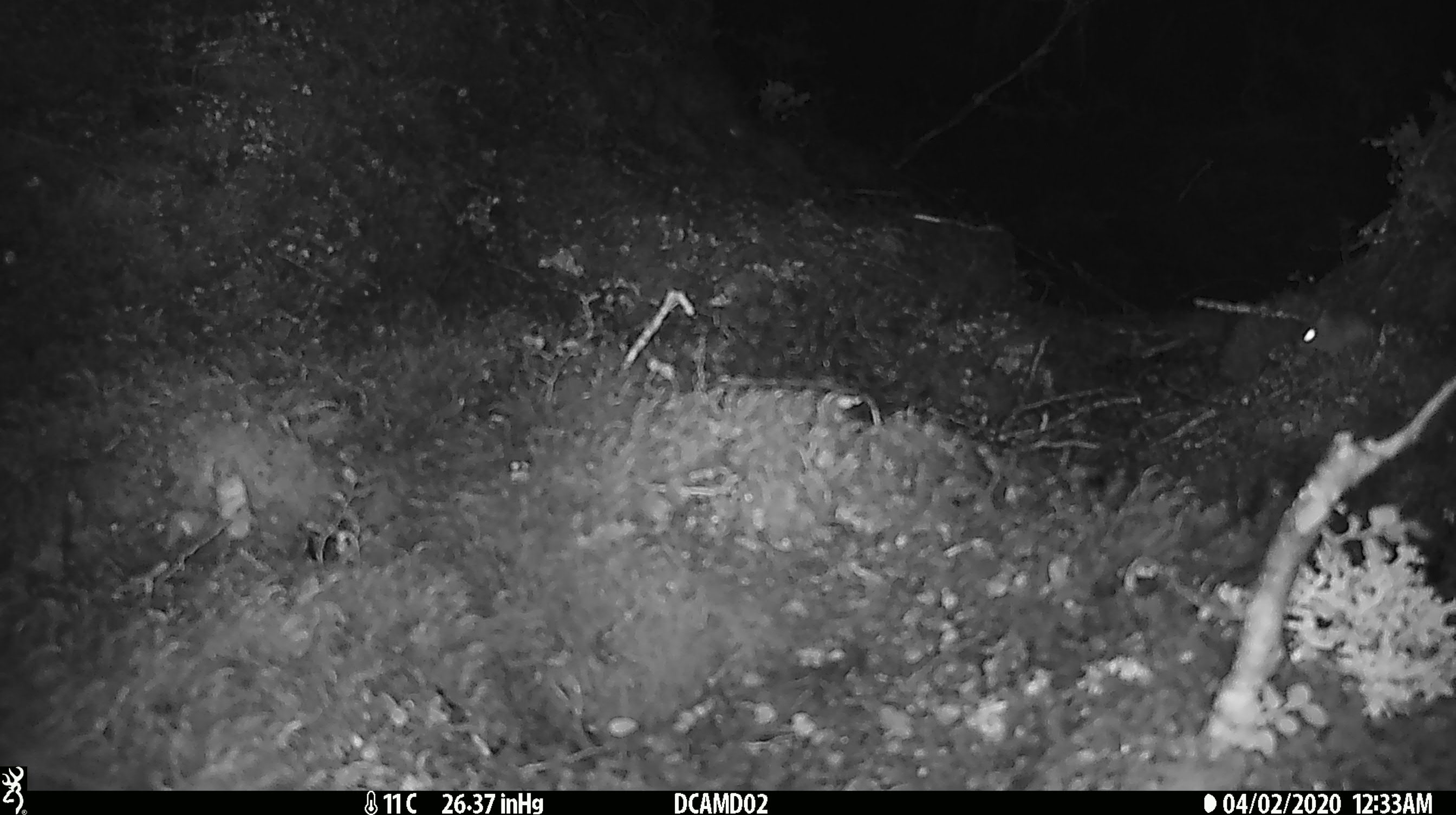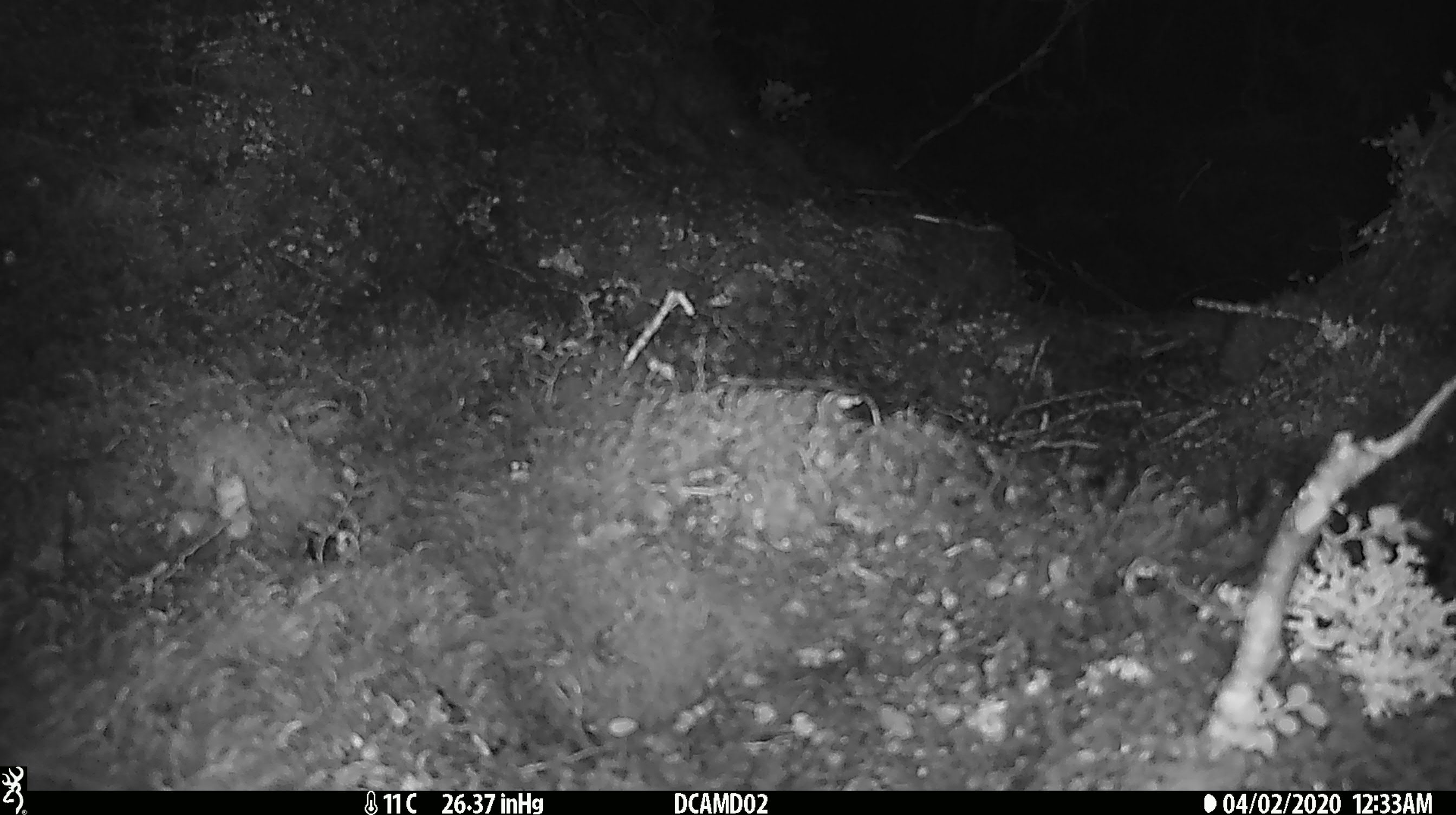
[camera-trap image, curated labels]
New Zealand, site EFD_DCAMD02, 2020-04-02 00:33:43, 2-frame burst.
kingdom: Animalia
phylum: Chordata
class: Mammalia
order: Rodentia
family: Muridae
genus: Mus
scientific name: Mus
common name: mouse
Mouse (Mus).